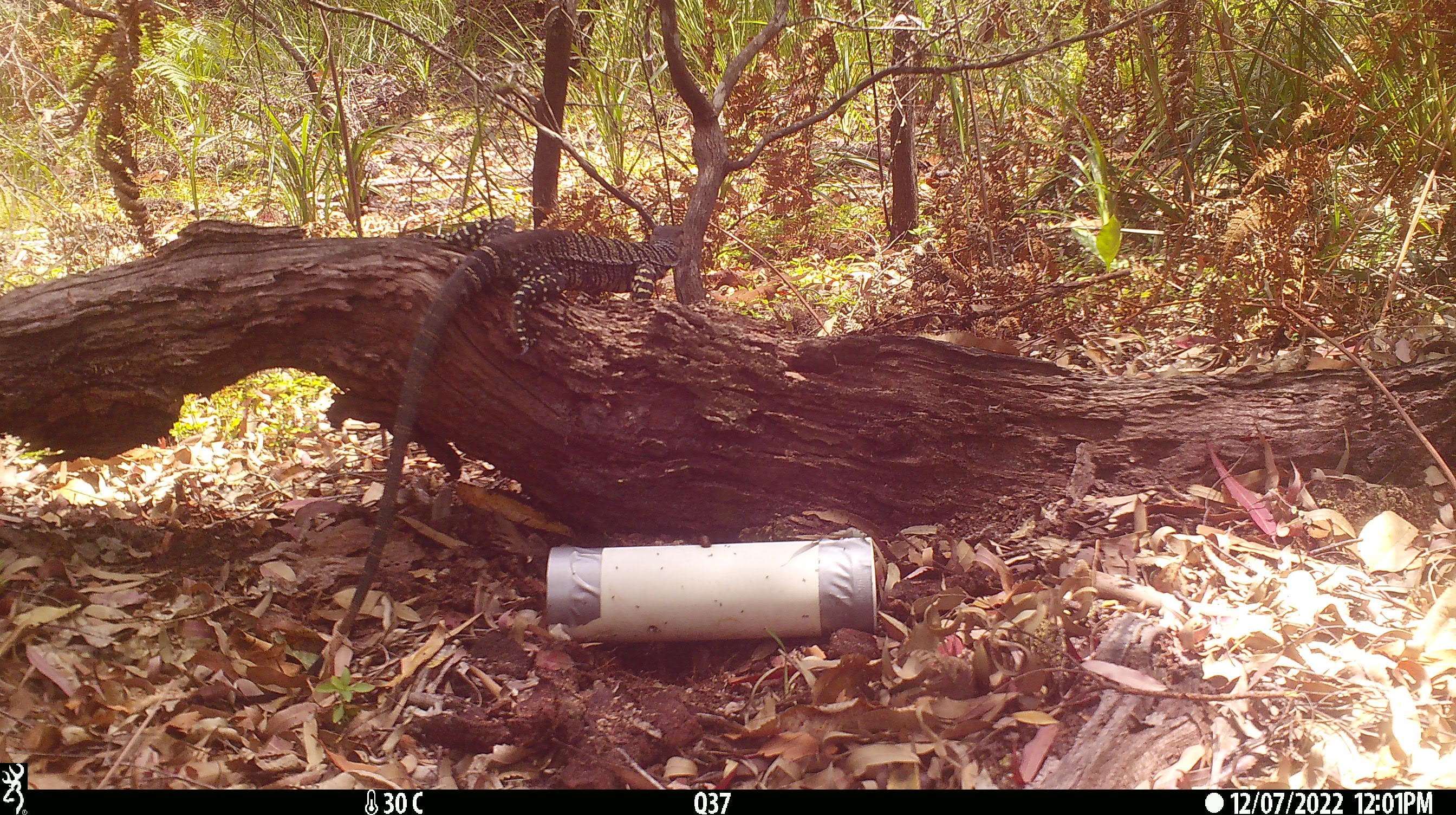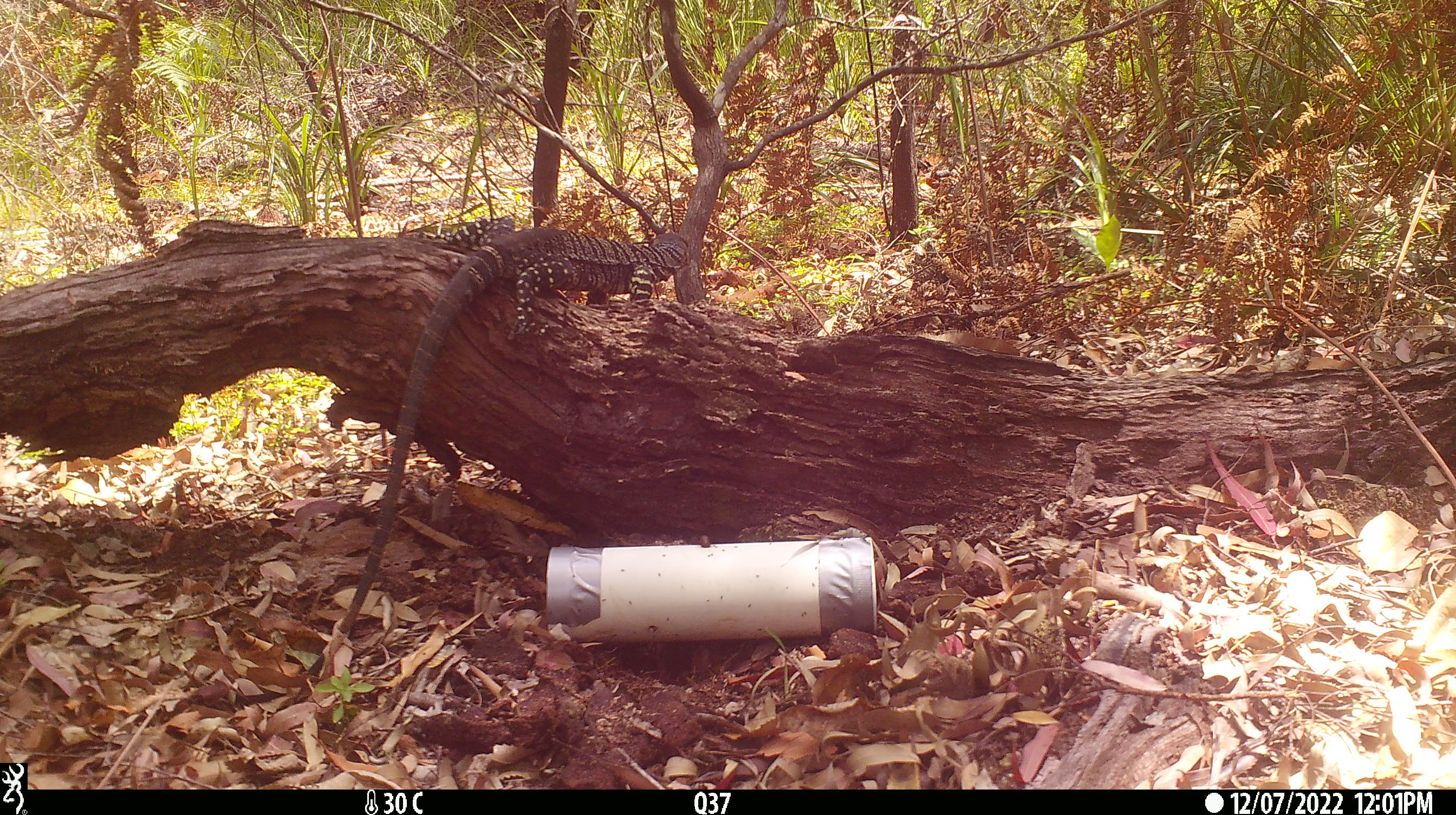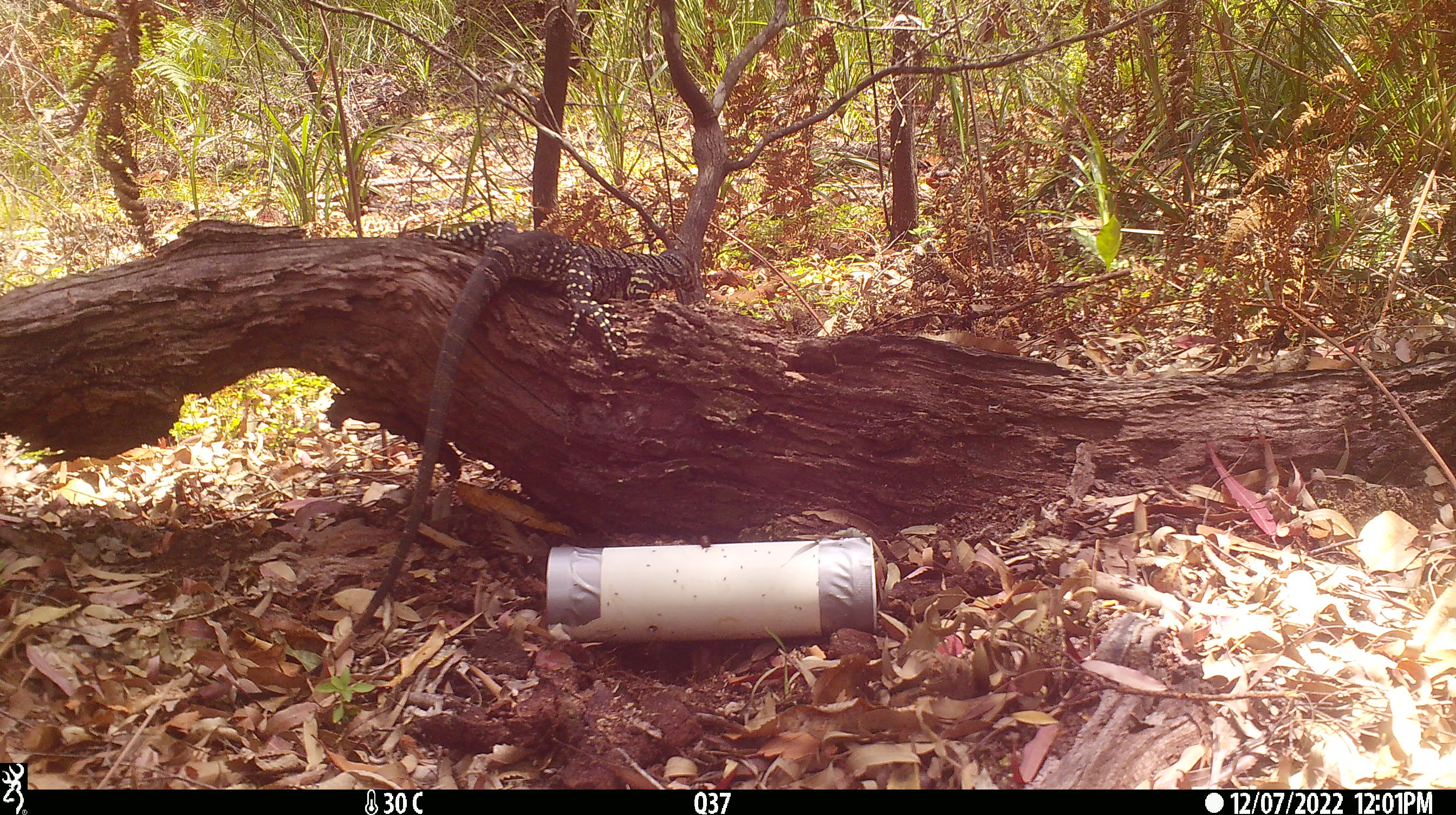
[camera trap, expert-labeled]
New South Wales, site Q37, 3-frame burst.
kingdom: Animalia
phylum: Chordata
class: Reptilia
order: Squamata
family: Varanidae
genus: Varanus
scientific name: Varanus varius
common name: lace monitor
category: goanna